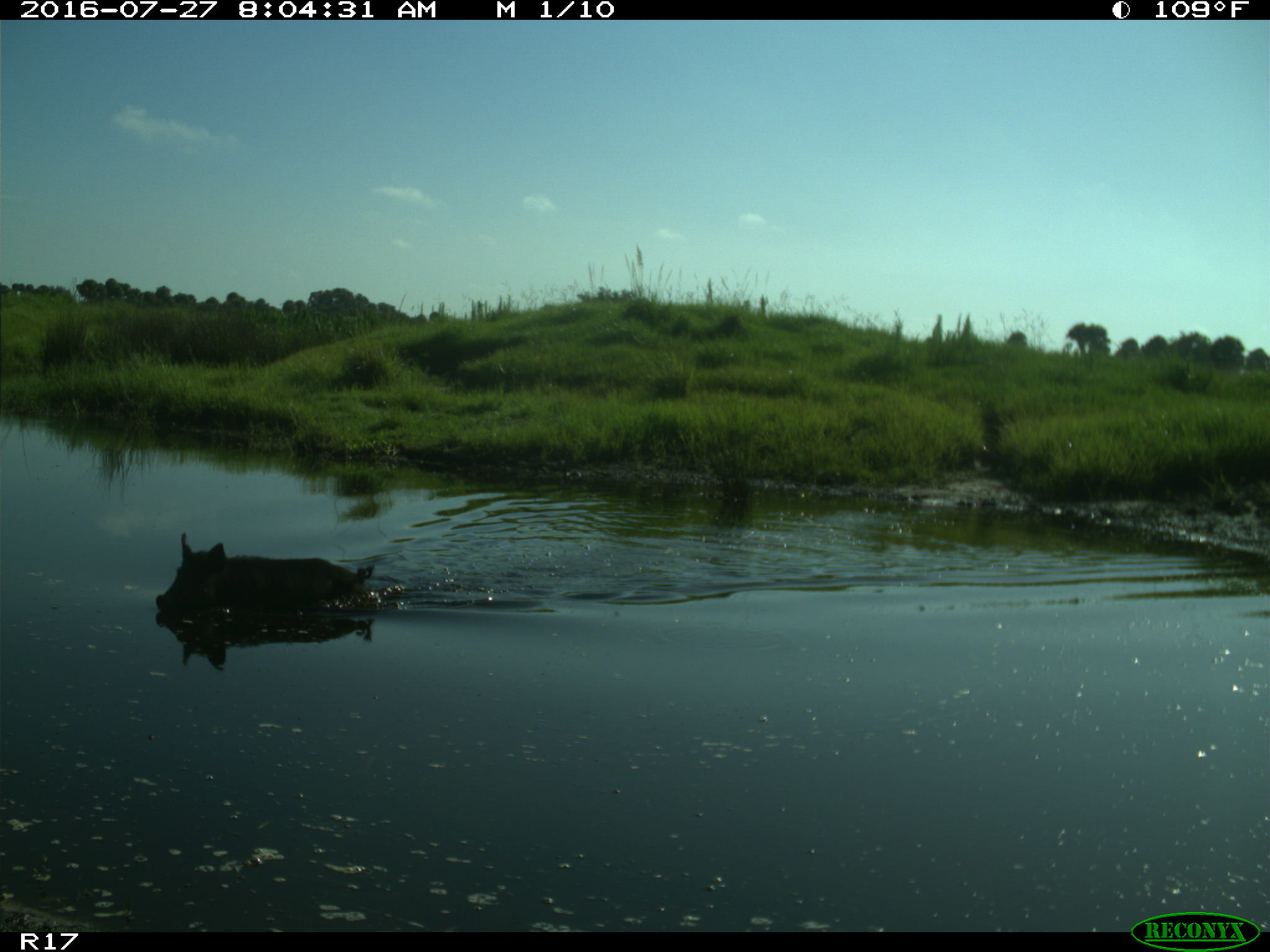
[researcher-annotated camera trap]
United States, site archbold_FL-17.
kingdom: Animalia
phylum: Chordata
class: Mammalia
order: Artiodactyla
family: Suidae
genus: Sus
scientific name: Sus scrofa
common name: wild boar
Sus scrofa (wild boar).